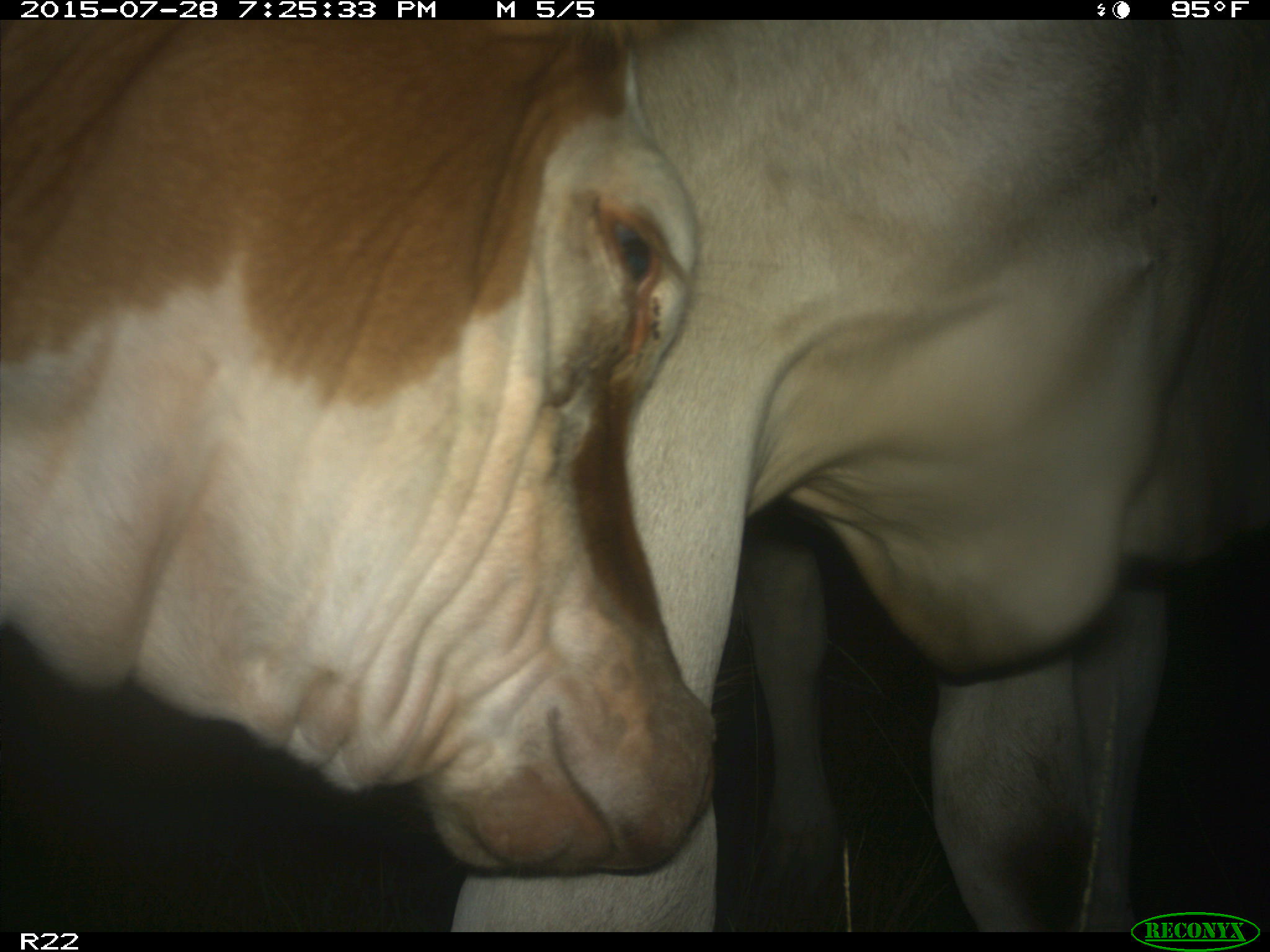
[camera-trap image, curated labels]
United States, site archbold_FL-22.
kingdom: Animalia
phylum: Chordata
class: Mammalia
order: Artiodactyla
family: Suidae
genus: Sus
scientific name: Sus scrofa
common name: wild boar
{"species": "Sus scrofa (wild boar)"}